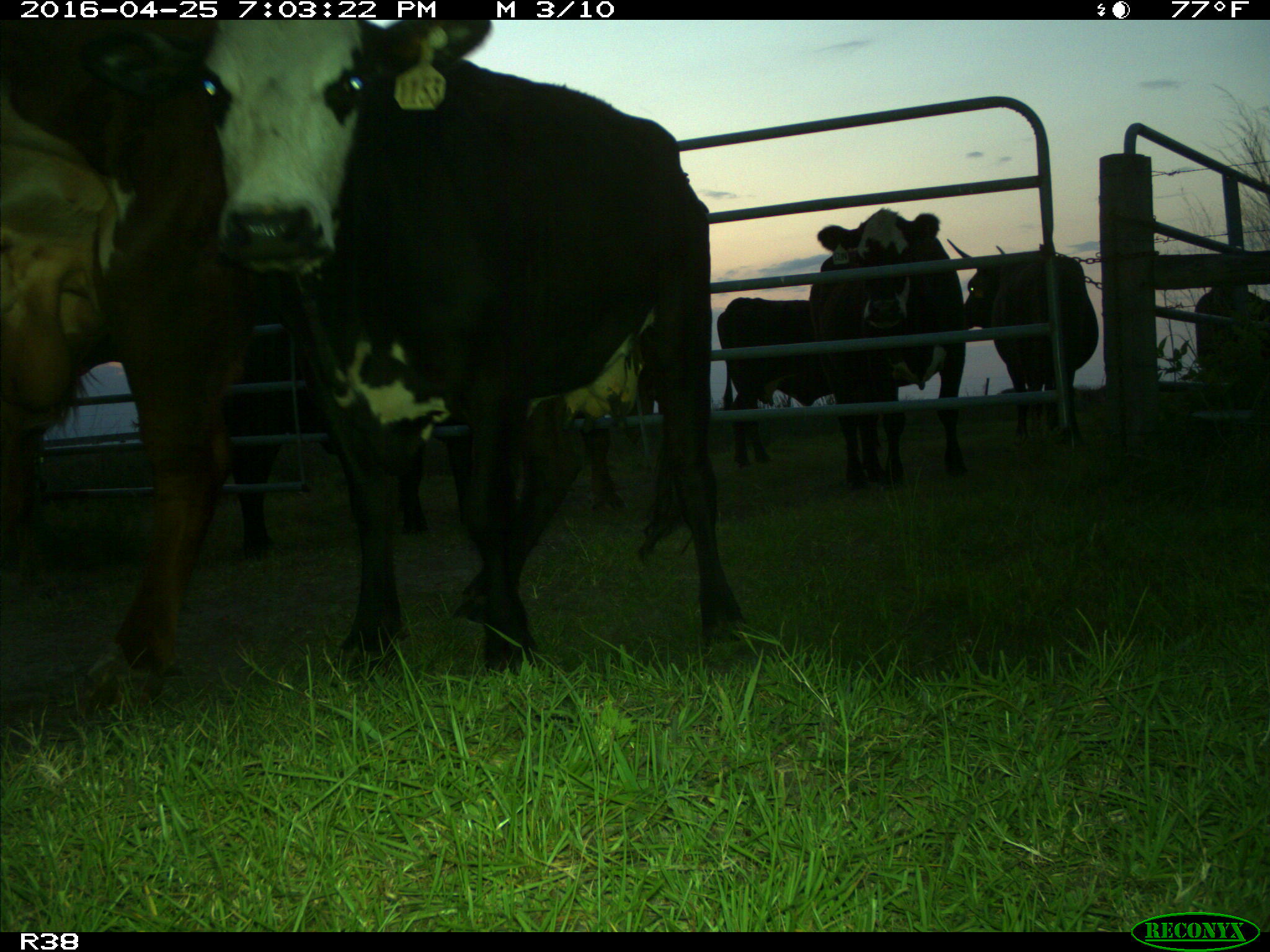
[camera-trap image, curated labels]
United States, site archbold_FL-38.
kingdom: Animalia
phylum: Chordata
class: Mammalia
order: Artiodactyla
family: Bovidae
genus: Bos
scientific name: Bos taurus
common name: domestic cow